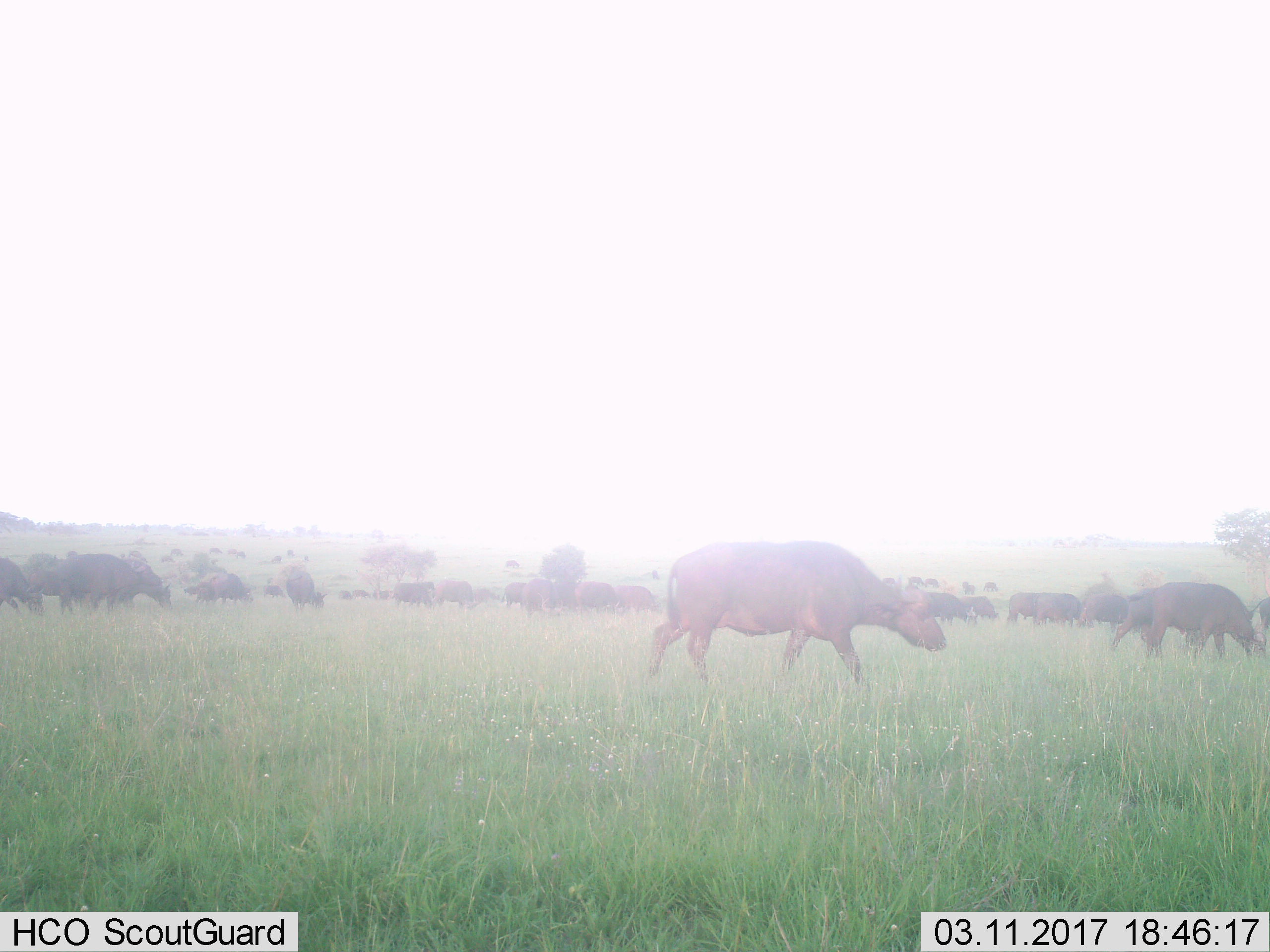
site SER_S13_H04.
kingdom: Animalia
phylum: Chordata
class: Mammalia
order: Artiodactyla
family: Bovidae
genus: Syncerus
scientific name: Syncerus caffer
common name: african buffalo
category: buffalo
Buffalo (african buffalo) (Syncerus caffer), count 11-50. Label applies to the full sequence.